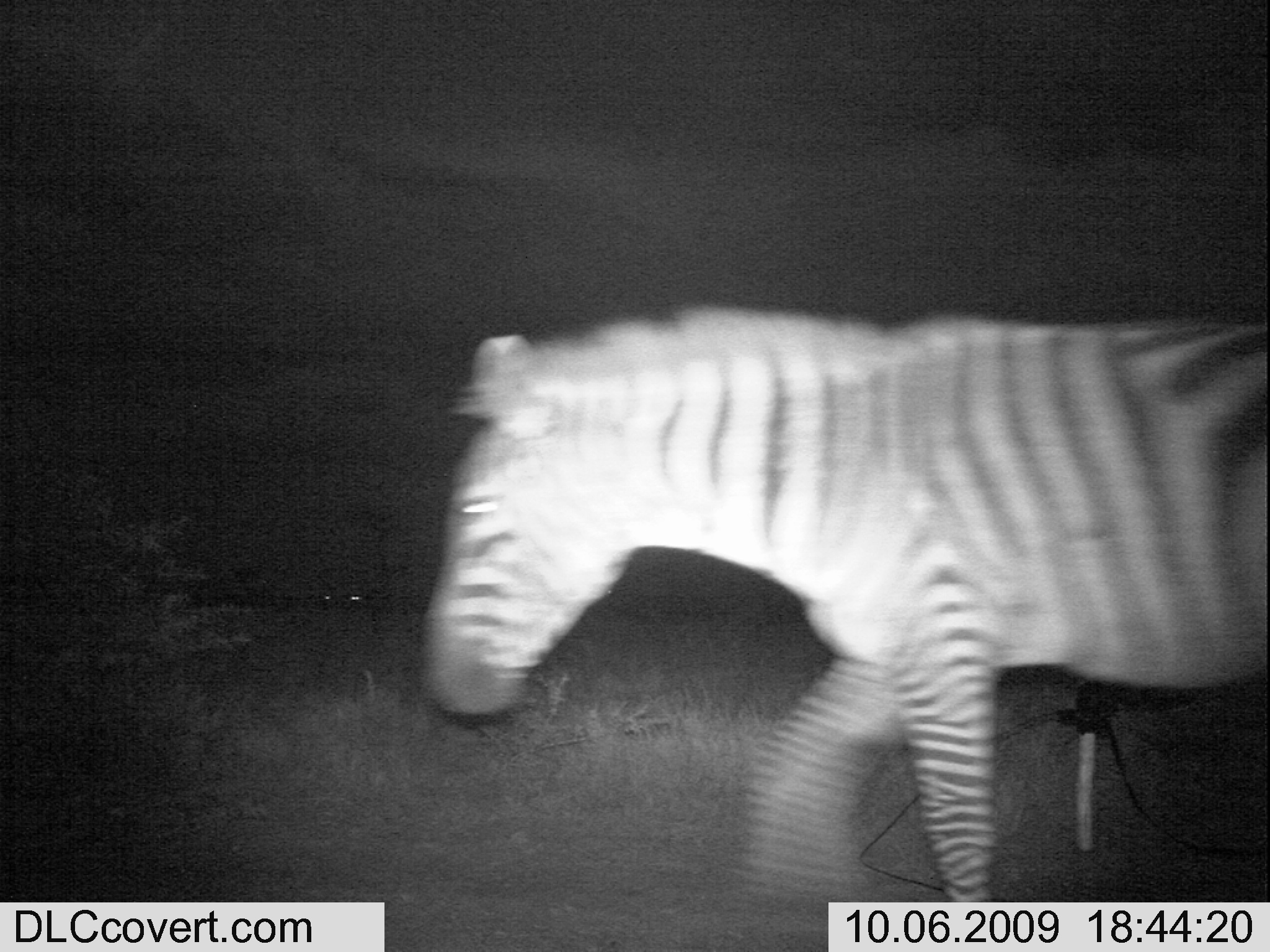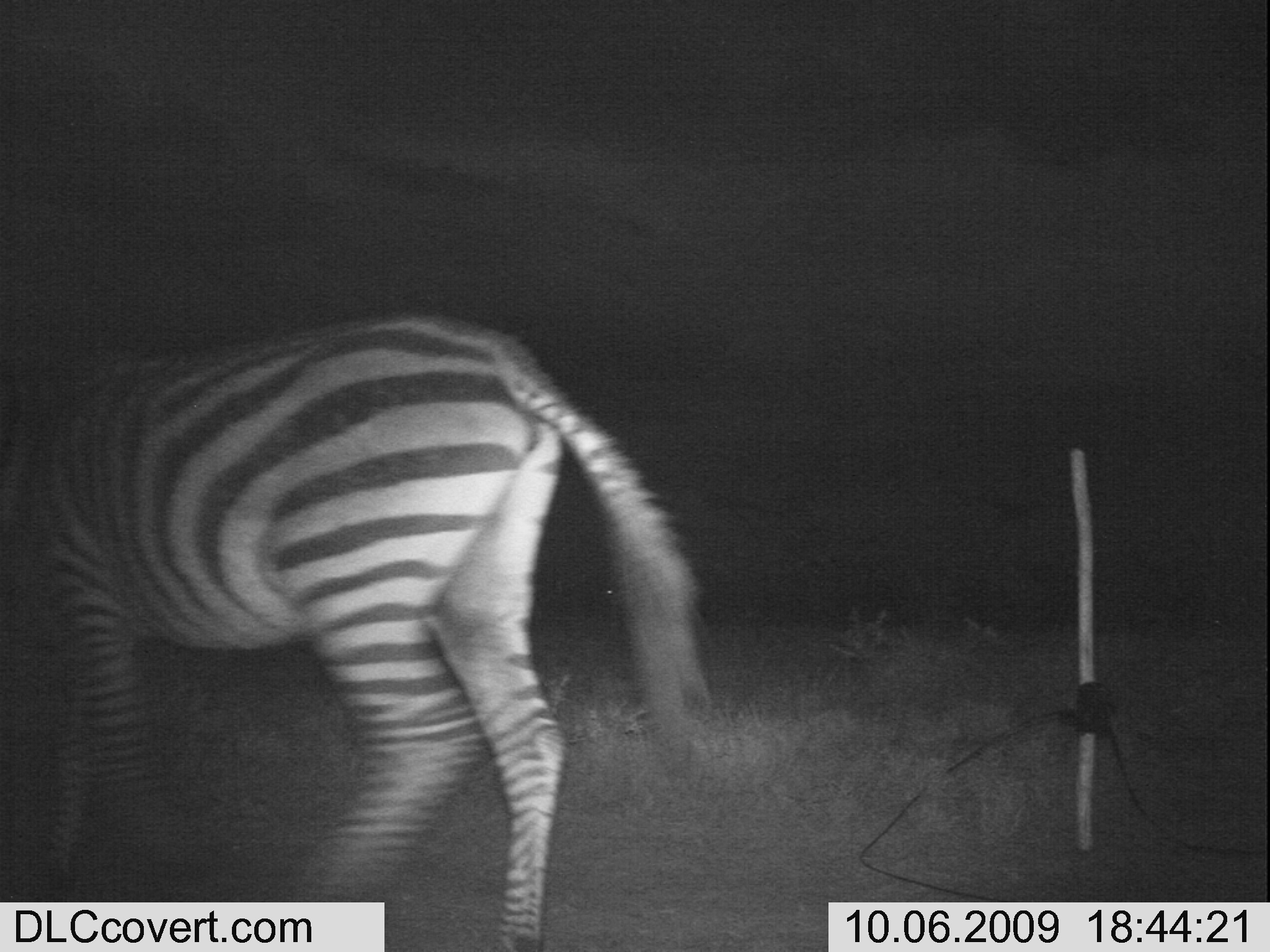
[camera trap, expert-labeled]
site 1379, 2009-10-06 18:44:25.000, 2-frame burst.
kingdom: Animalia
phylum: Chordata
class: Mammalia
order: Perissodactyla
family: Equidae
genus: Equus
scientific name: Equus quagga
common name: plains zebra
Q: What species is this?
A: Equus quagga (plains zebra).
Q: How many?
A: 1.